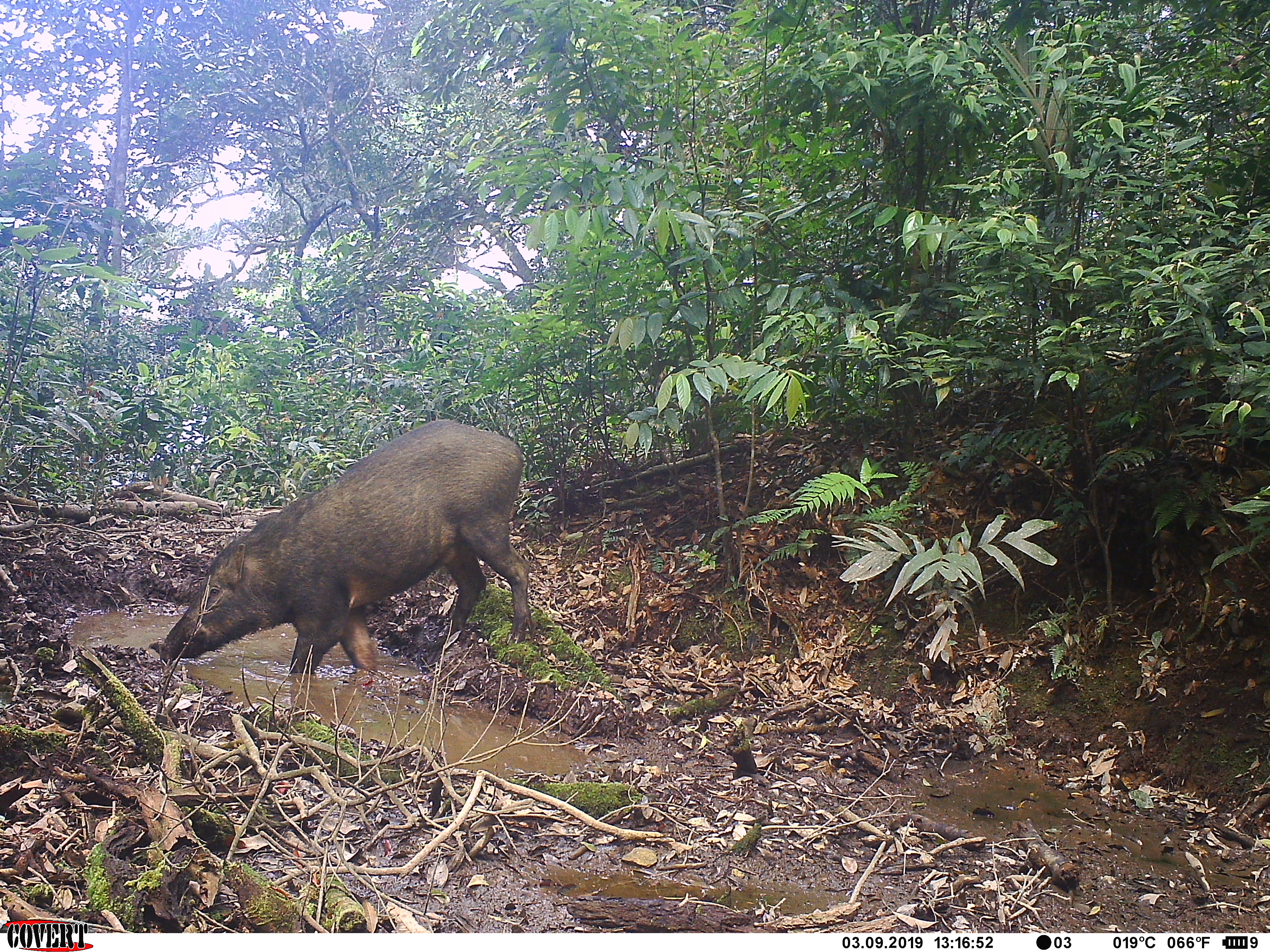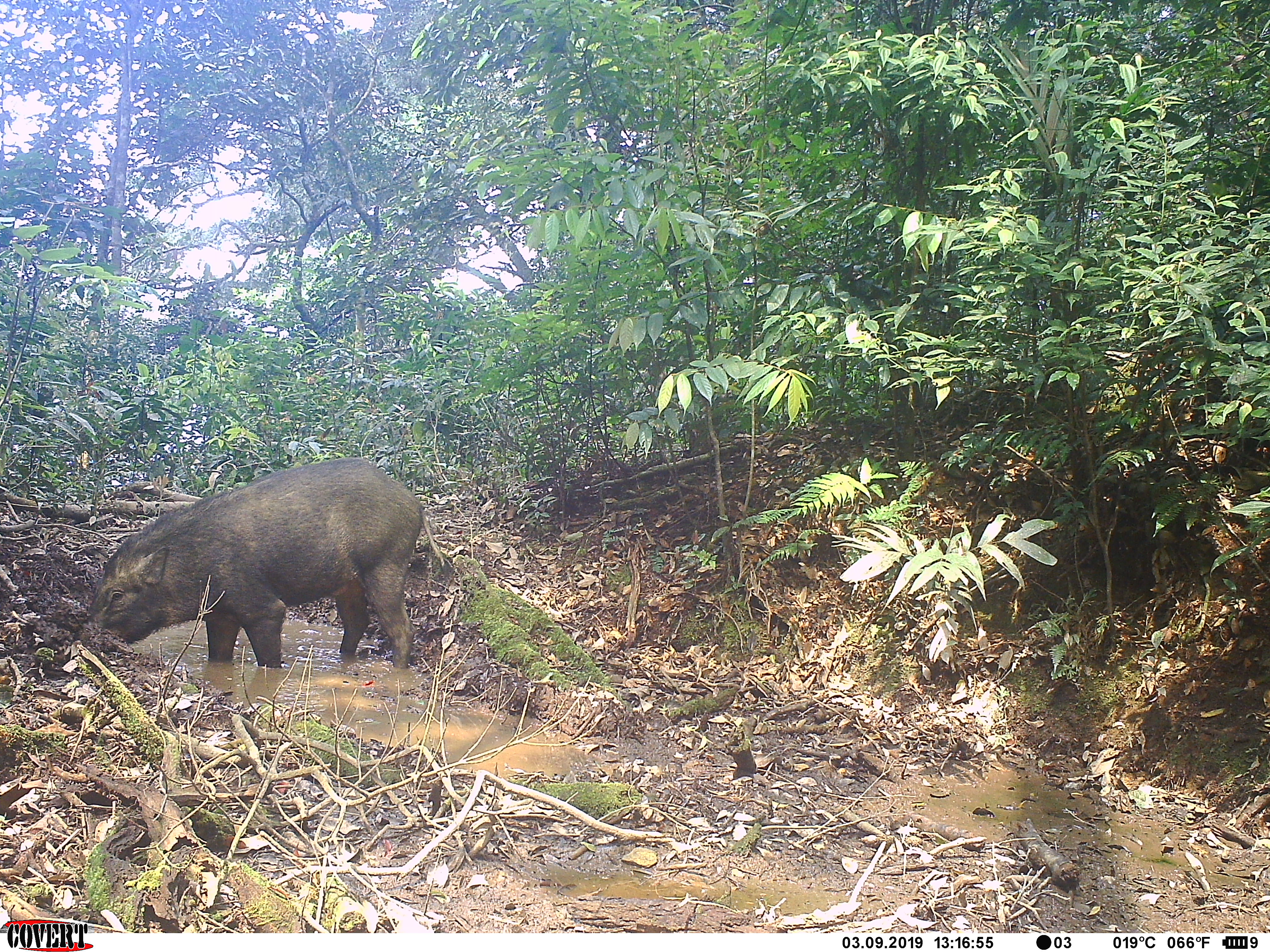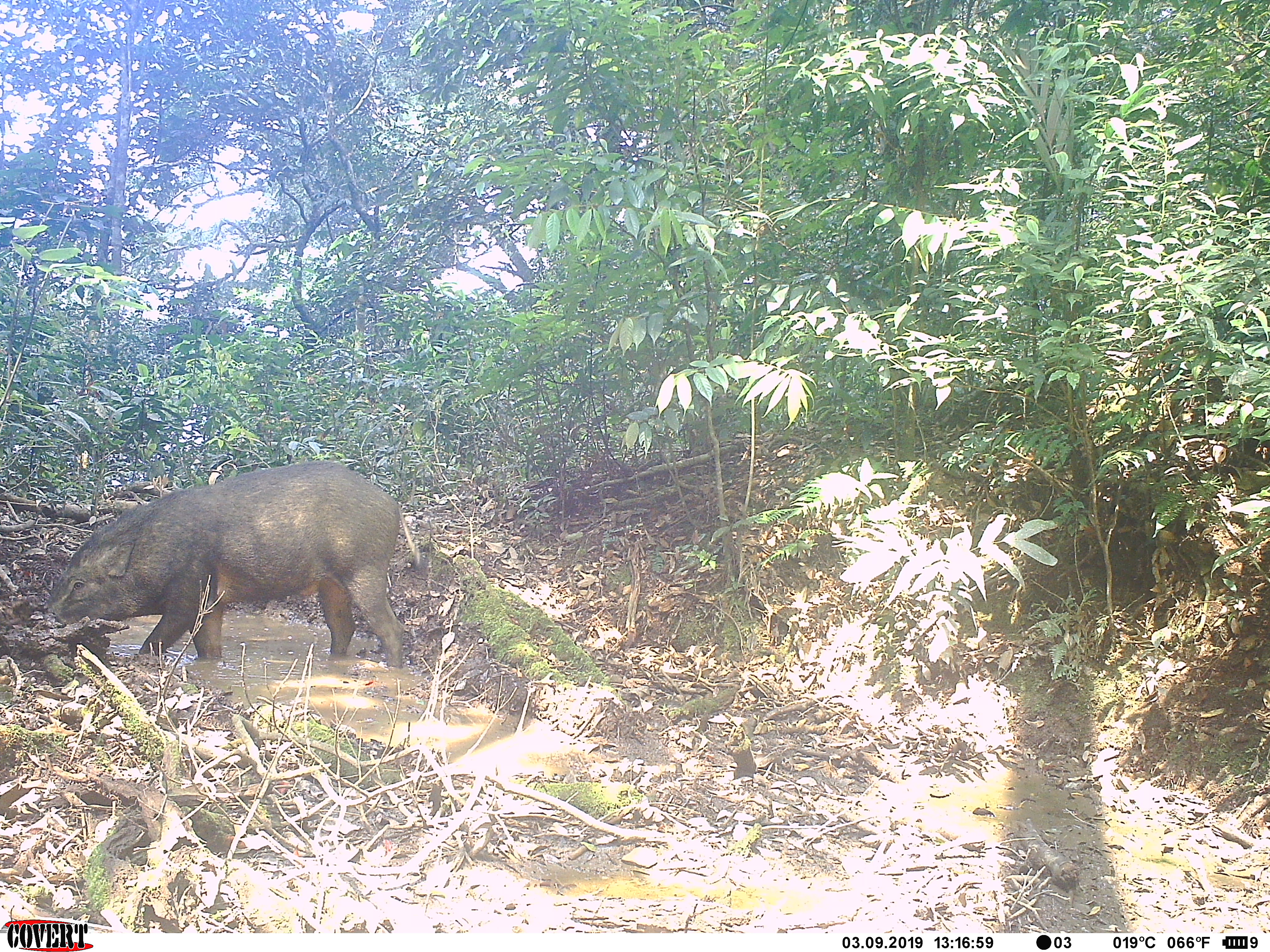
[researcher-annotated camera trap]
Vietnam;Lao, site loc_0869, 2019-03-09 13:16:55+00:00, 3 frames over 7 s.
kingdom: Animalia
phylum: Chordata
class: Mammalia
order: Artiodactyla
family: Suidae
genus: Sus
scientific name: Sus scrofa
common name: eurasian wild pig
Eurasian wild pig (Sus scrofa). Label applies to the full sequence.